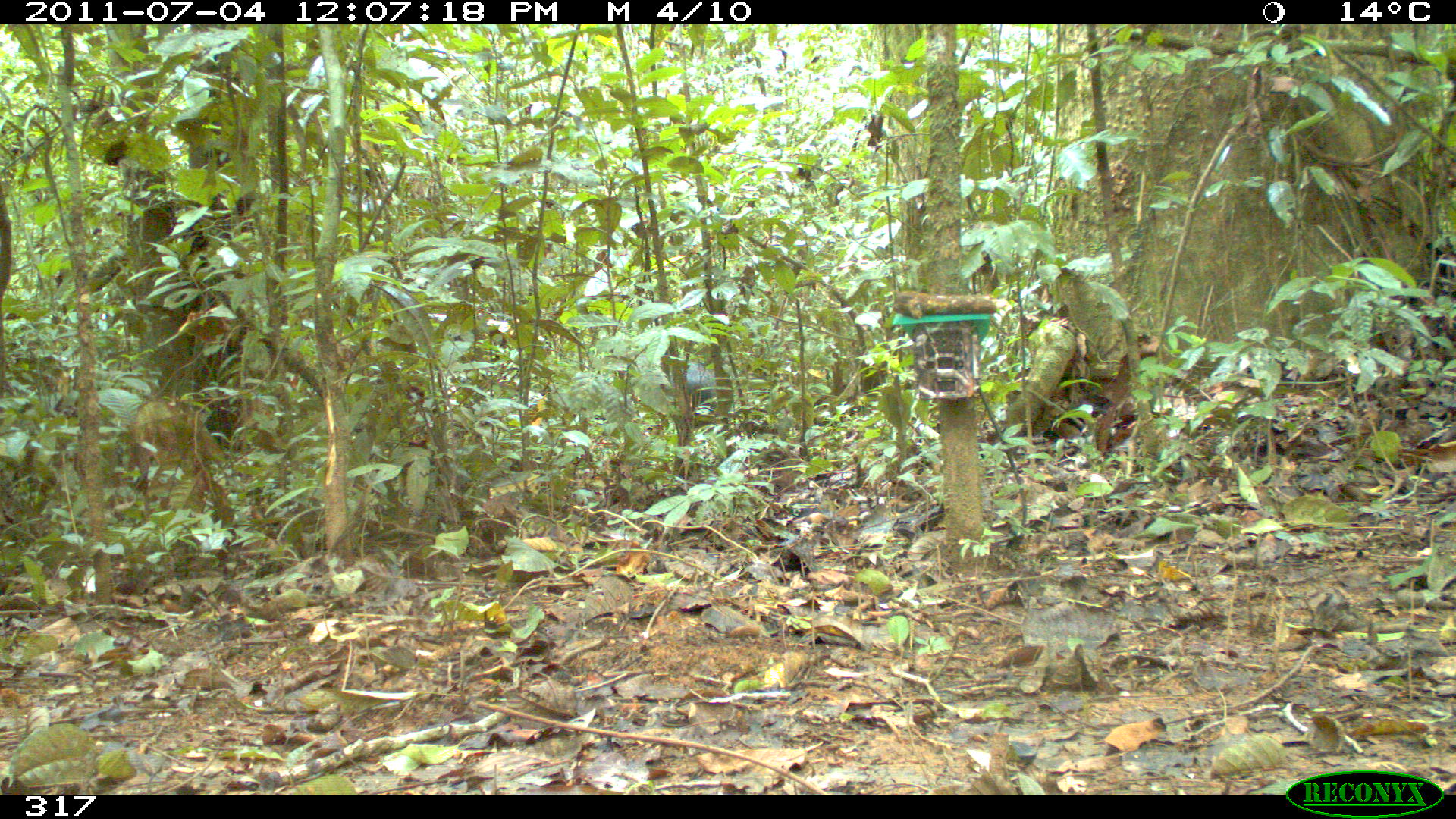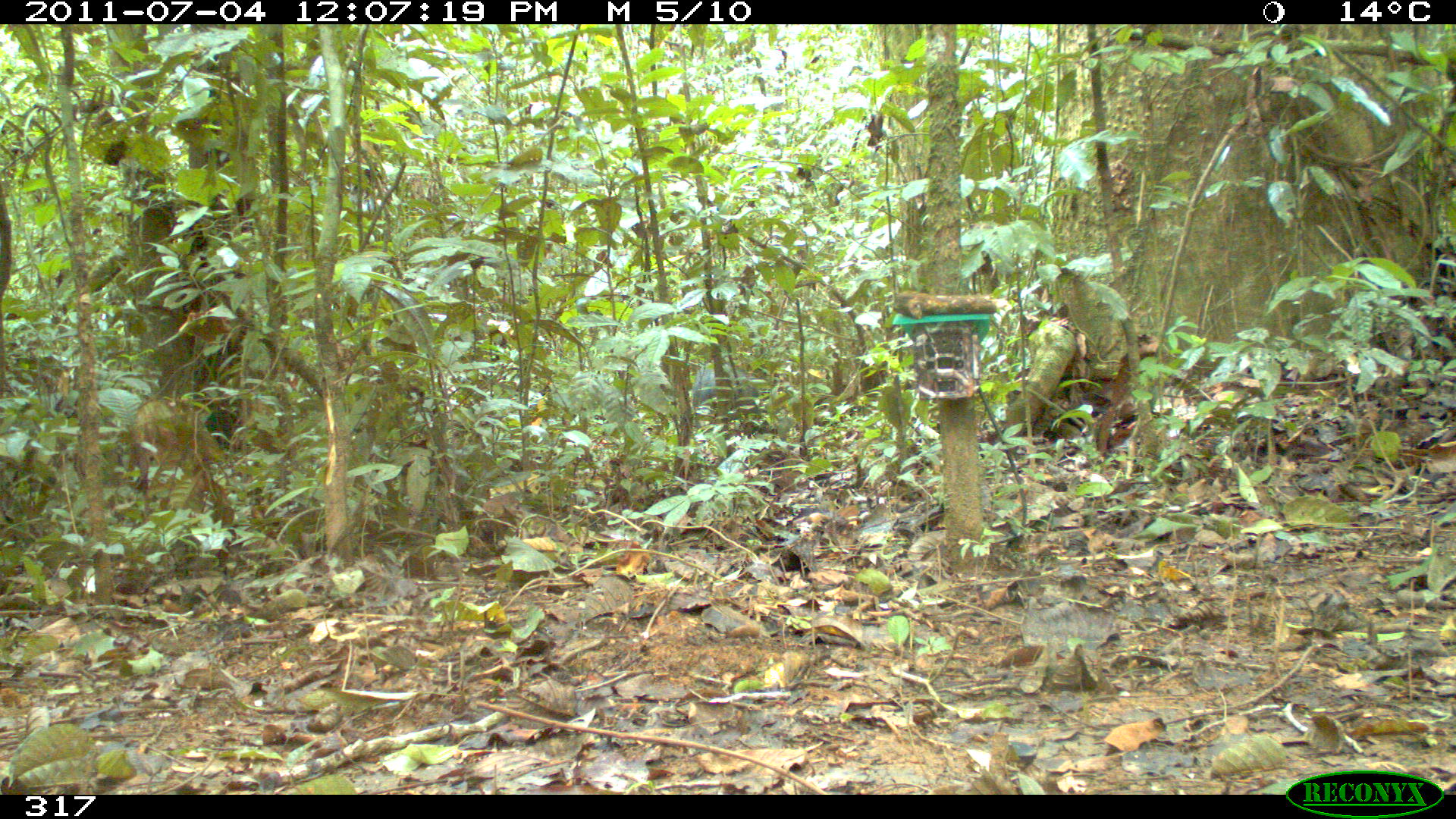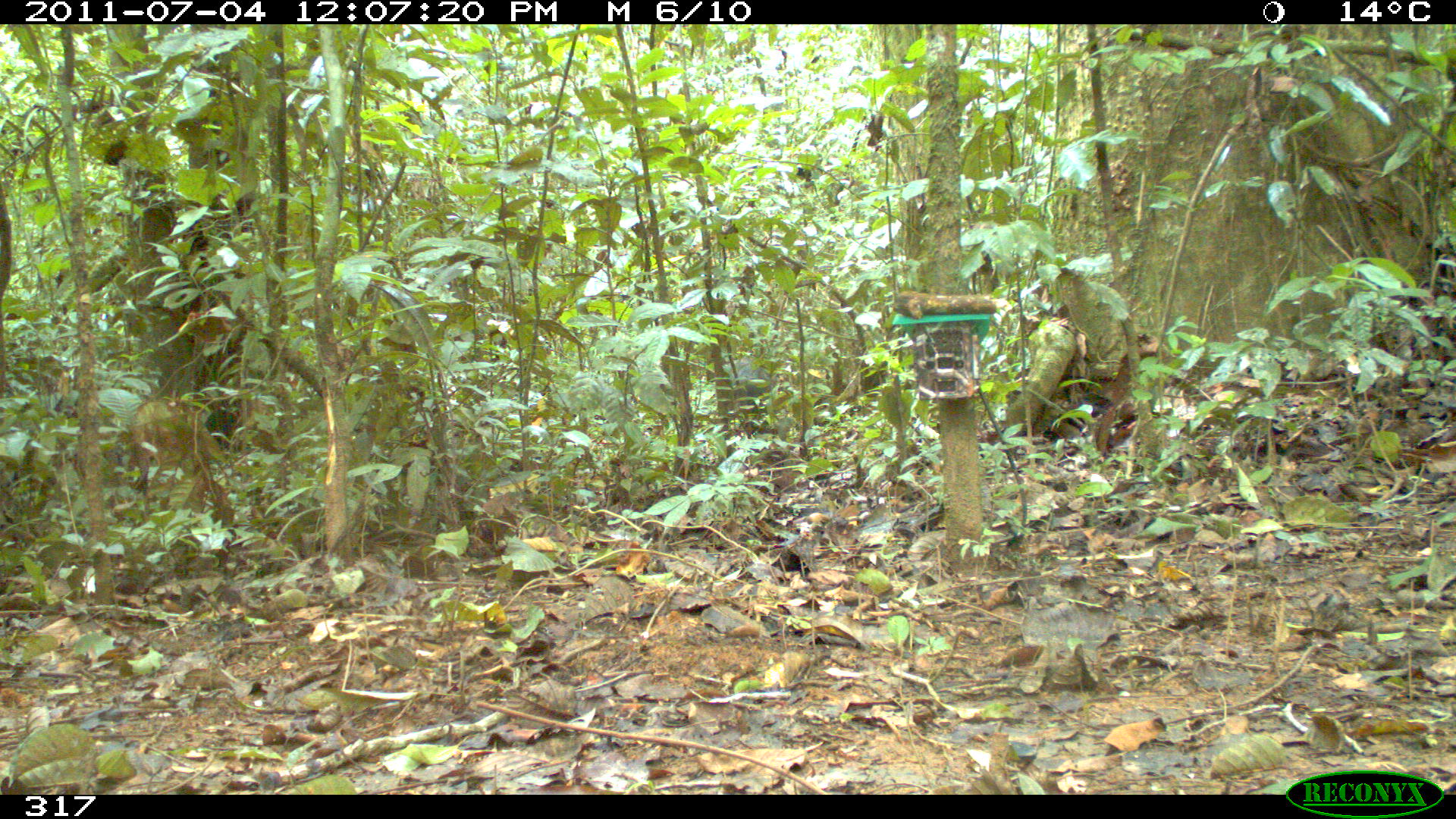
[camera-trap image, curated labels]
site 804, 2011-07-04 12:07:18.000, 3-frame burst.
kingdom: Animalia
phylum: Chordata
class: Mammalia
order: Artiodactyla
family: Tayassuidae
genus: Pecari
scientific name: Pecari tajacu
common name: collared peccary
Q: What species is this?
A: Pecari tajacu (collared peccary).